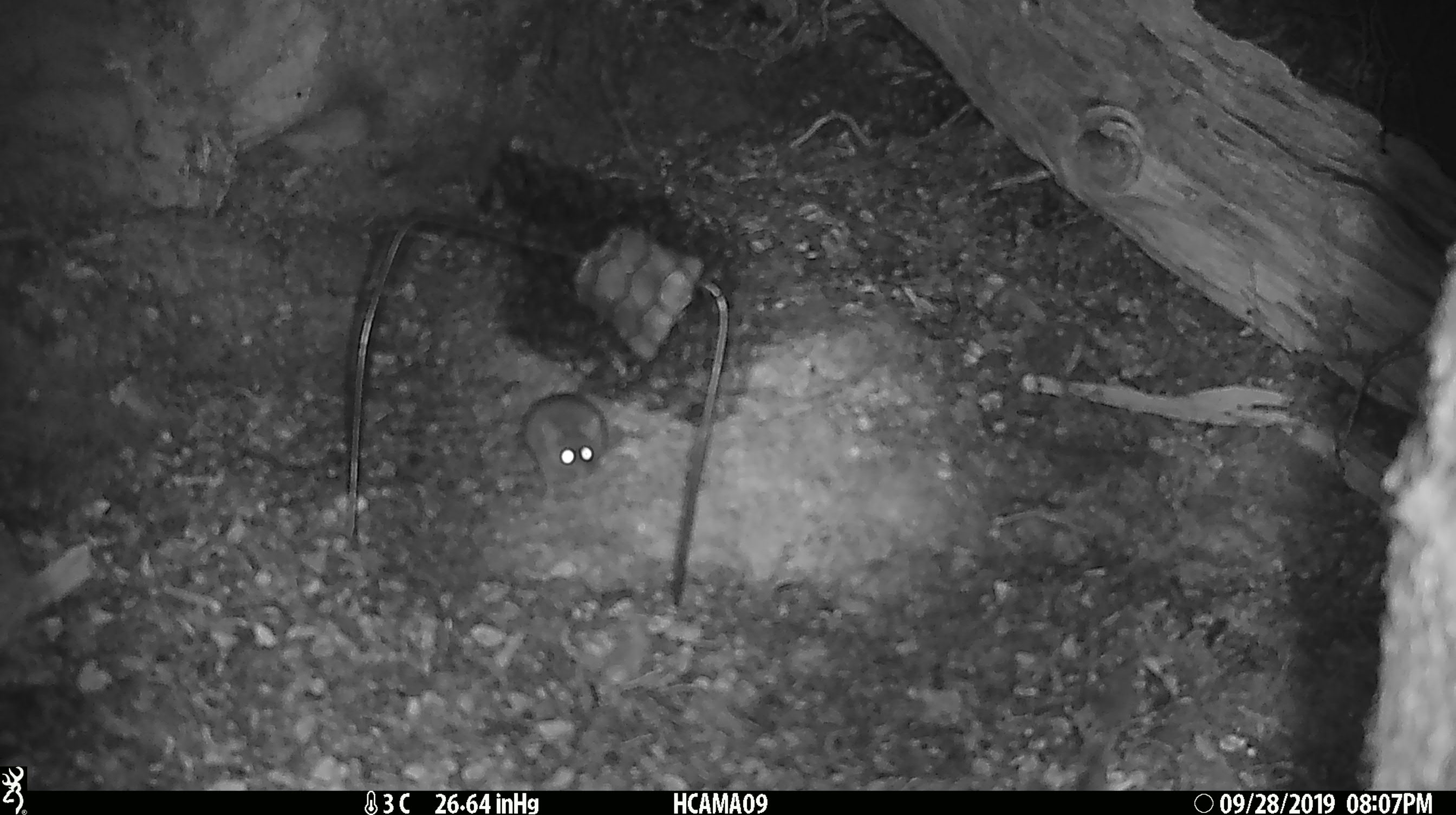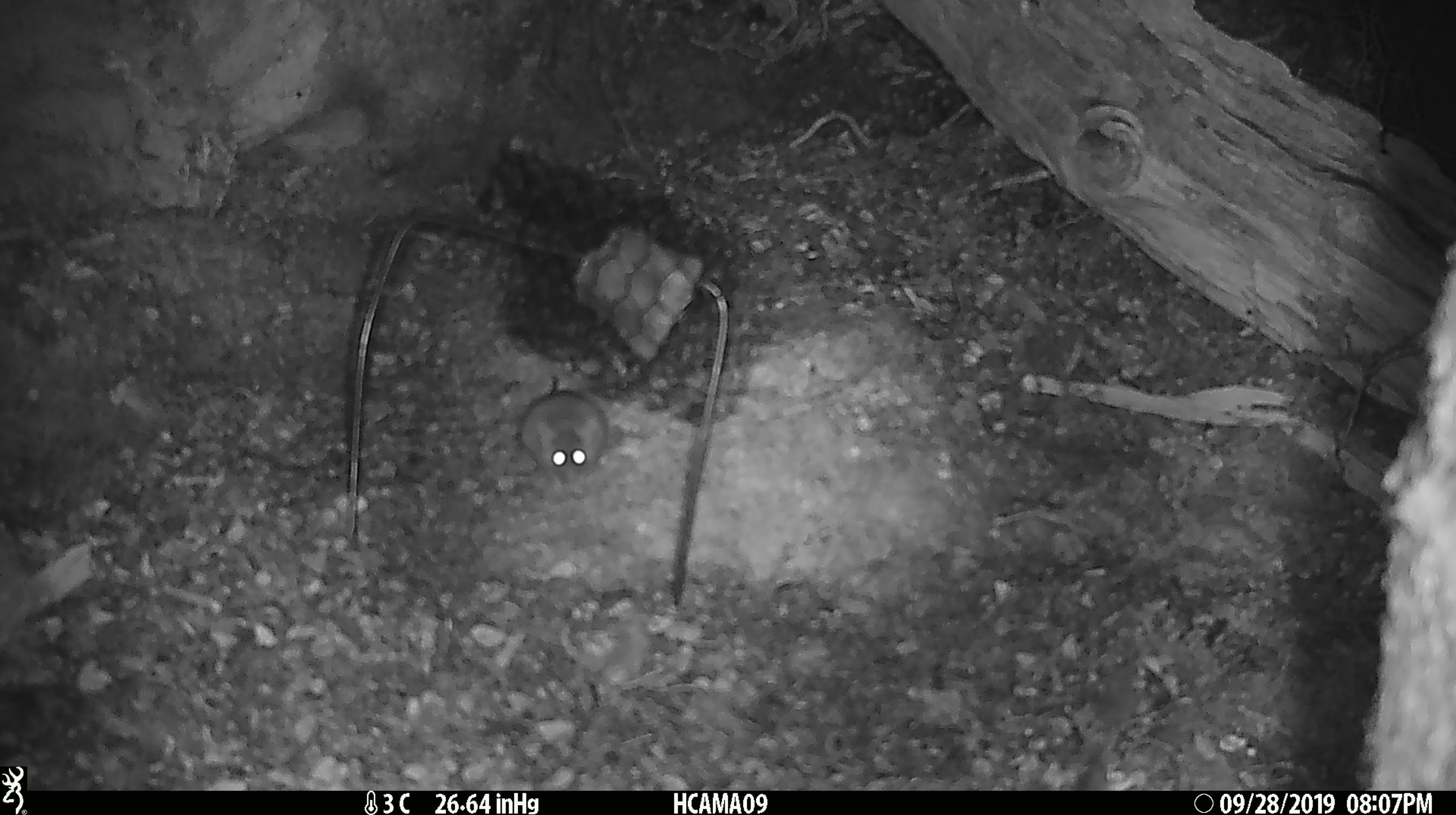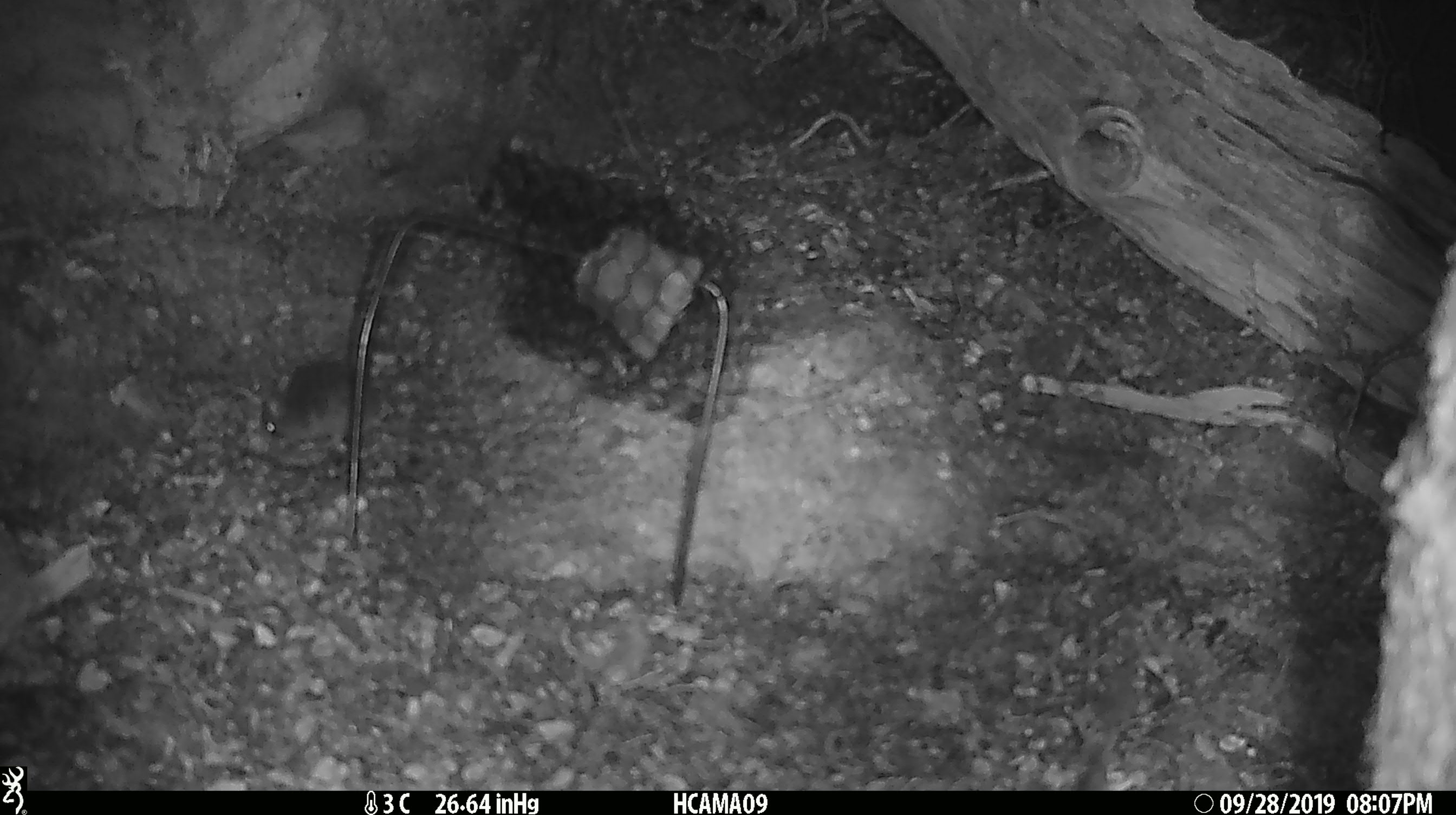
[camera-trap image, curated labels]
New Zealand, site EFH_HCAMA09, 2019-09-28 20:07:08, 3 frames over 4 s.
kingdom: Animalia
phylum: Chordata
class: Mammalia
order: Rodentia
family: Muridae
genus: Mus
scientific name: Mus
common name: mouse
Mouse (Mus).